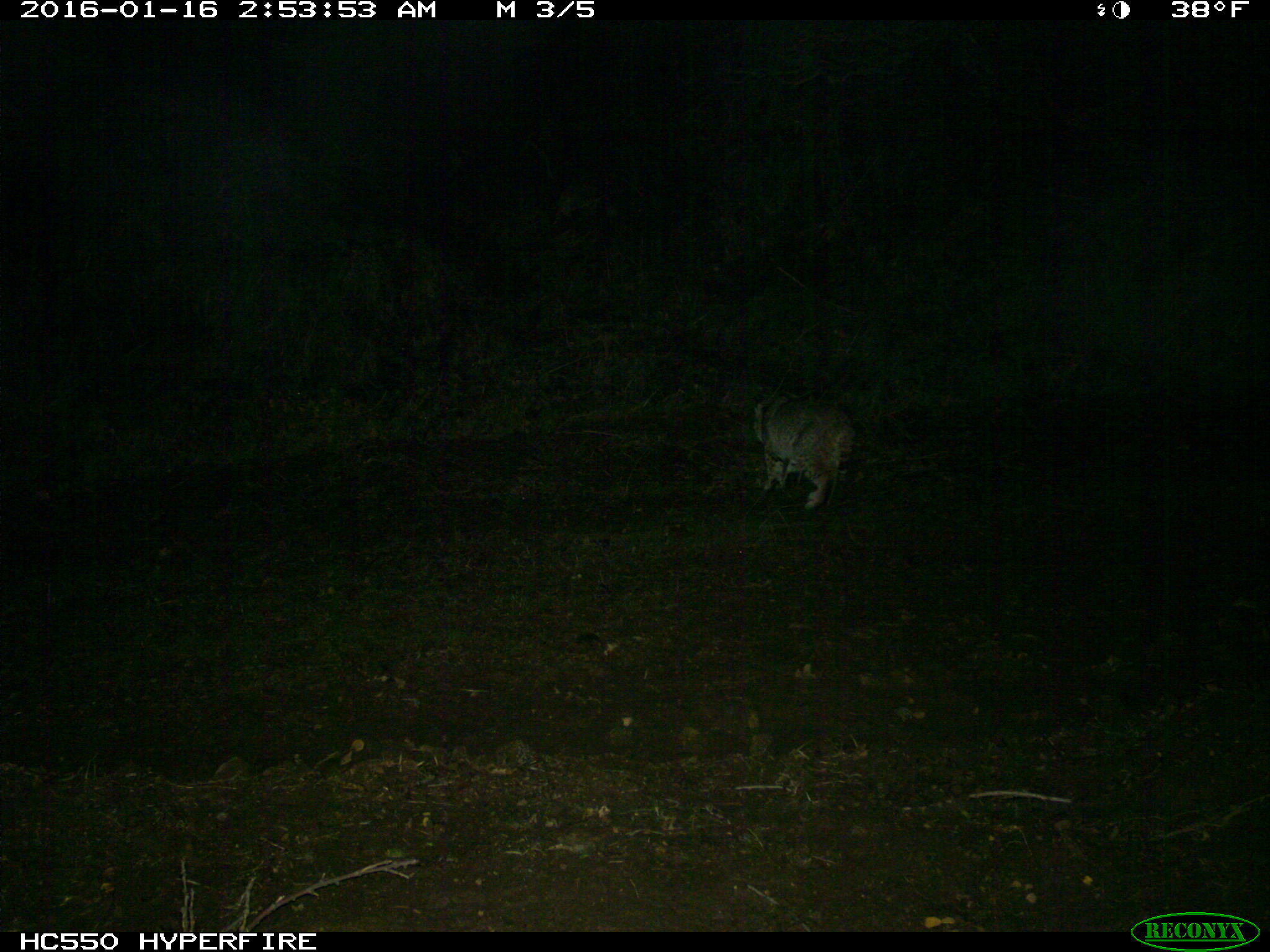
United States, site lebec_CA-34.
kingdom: Animalia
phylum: Chordata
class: Mammalia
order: Carnivora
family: Felidae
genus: Lynx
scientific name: Lynx rufus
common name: bobcat